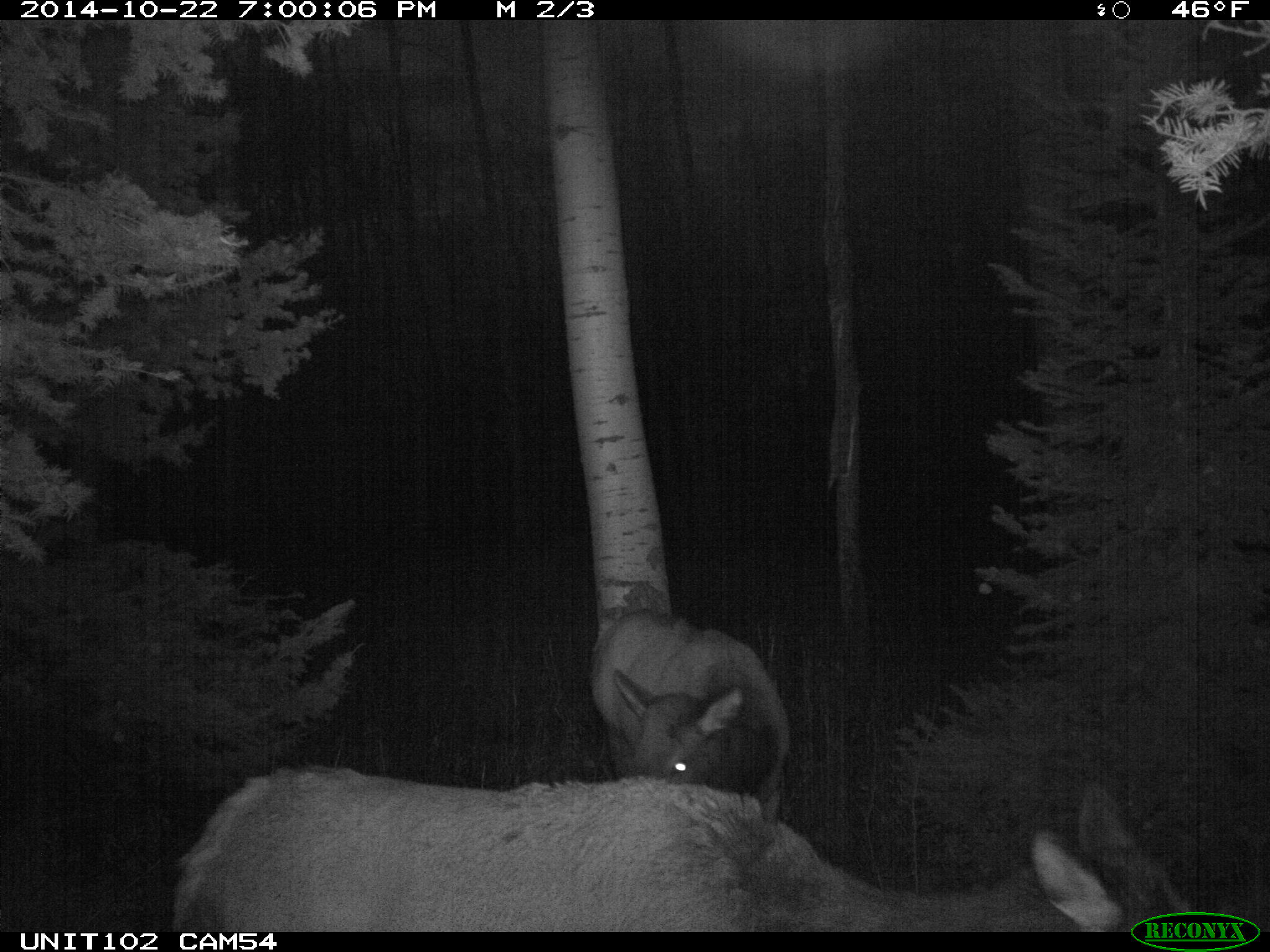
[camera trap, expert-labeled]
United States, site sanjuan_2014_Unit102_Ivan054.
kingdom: Animalia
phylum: Chordata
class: Mammalia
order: Artiodactyla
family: Cervidae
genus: Cervus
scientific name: Cervus elaphus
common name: red deer